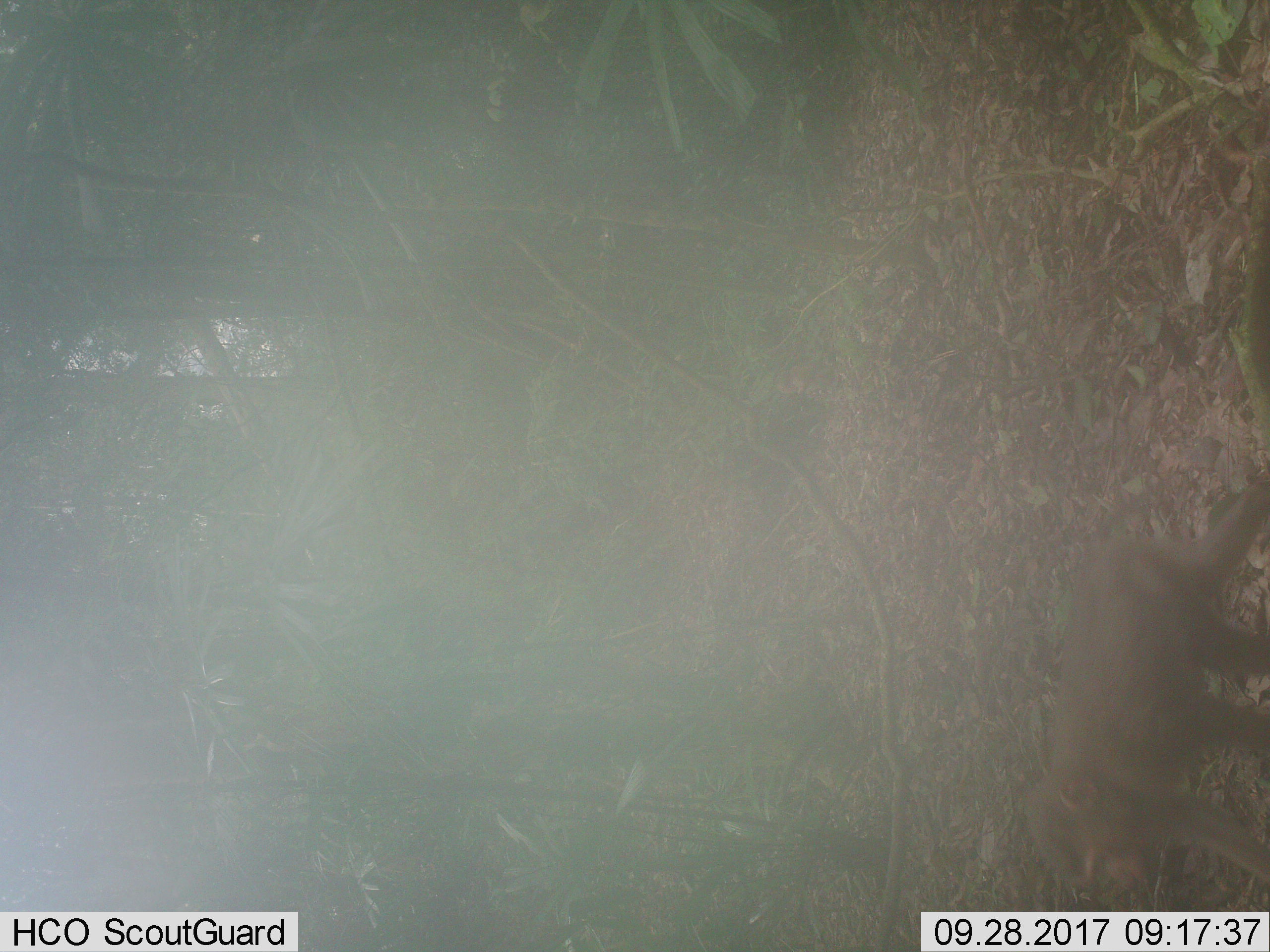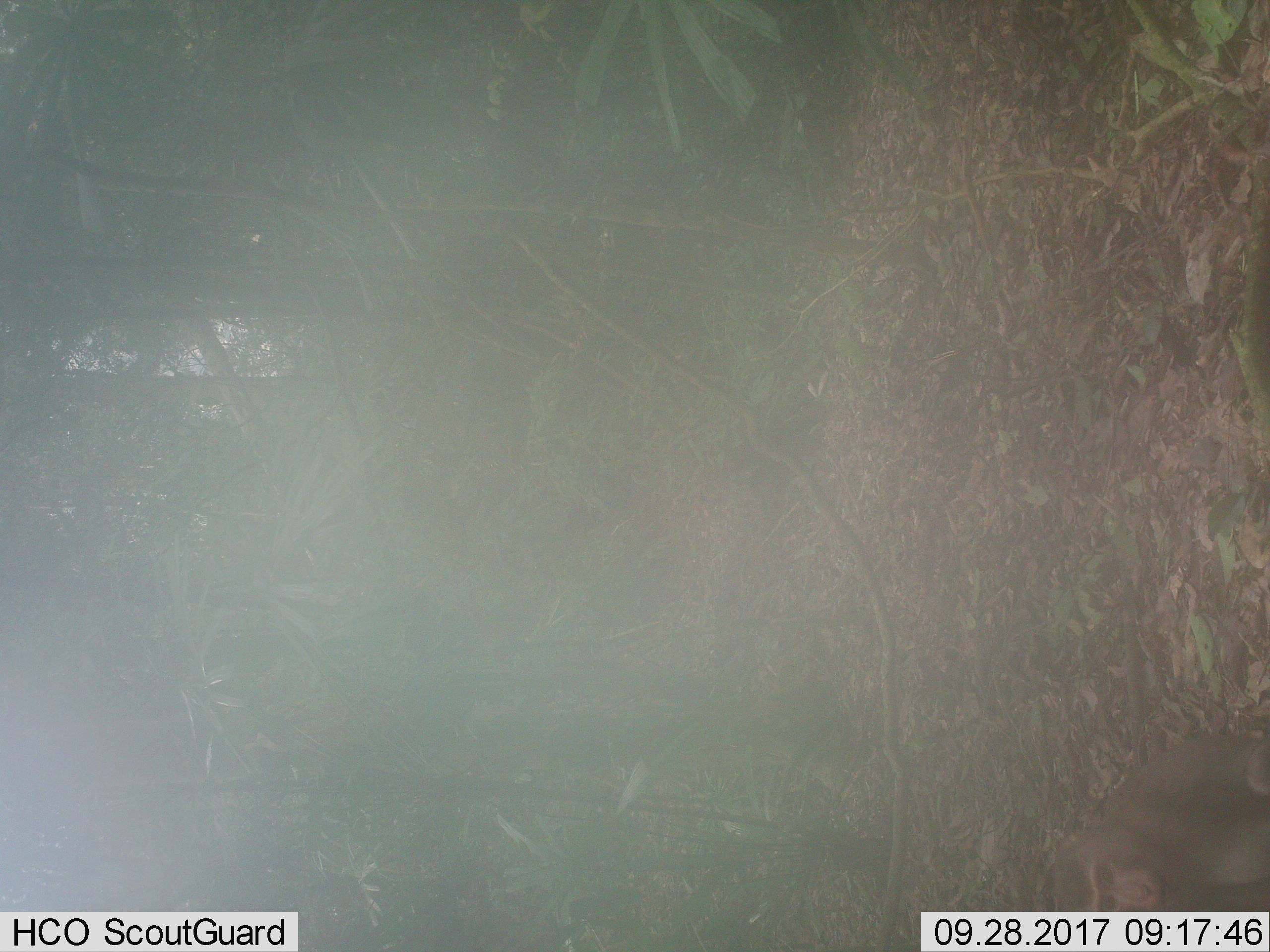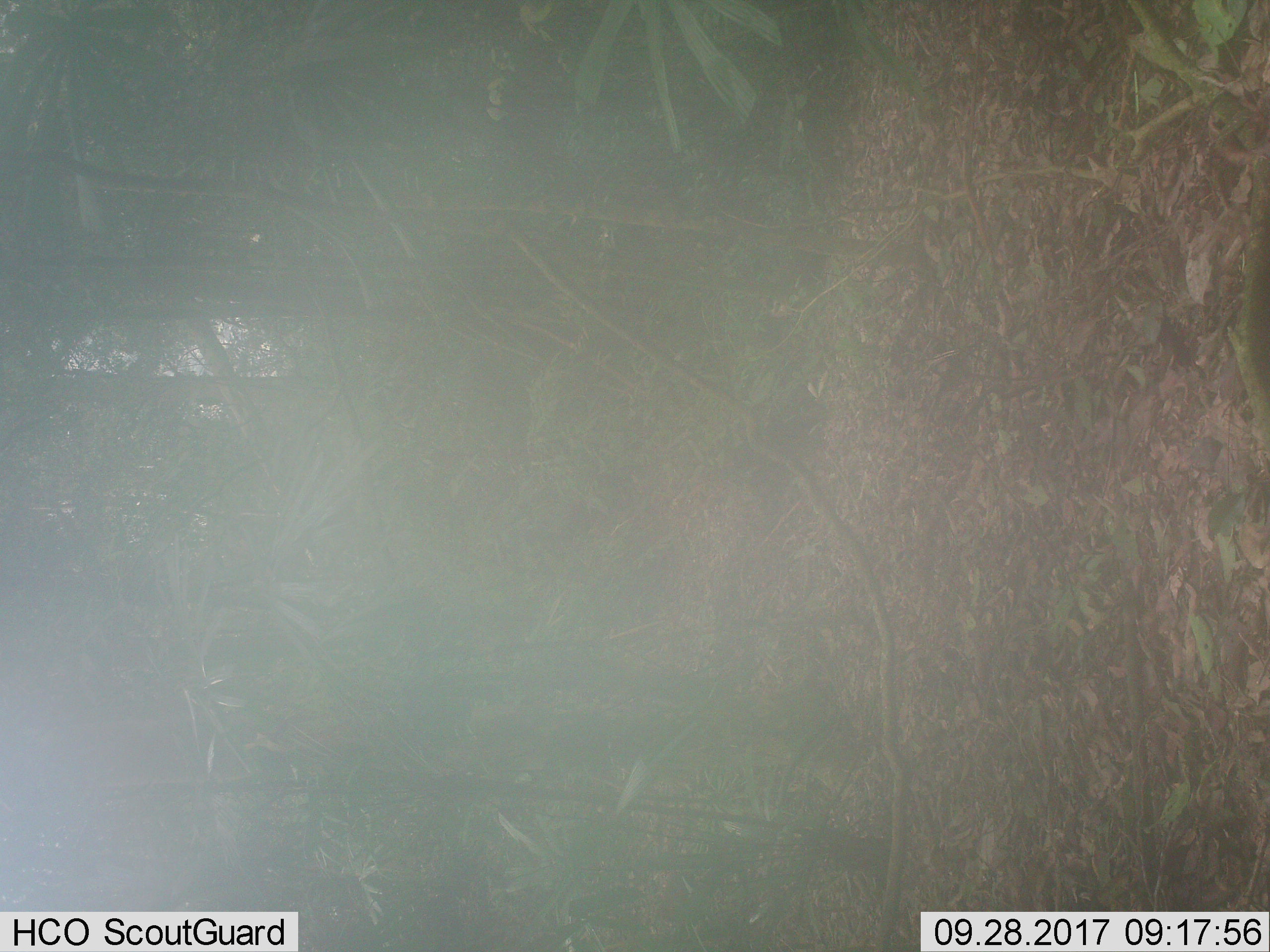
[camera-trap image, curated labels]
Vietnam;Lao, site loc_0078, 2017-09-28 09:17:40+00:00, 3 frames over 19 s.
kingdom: Animalia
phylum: Chordata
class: Mammalia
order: Primates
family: Cercopithecidae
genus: Macaca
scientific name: Macaca nemestrina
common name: pig-tailed macaque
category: pig tailed macaque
Pig tailed macaque (pig-tailed macaque) (Macaca nemestrina). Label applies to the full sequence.